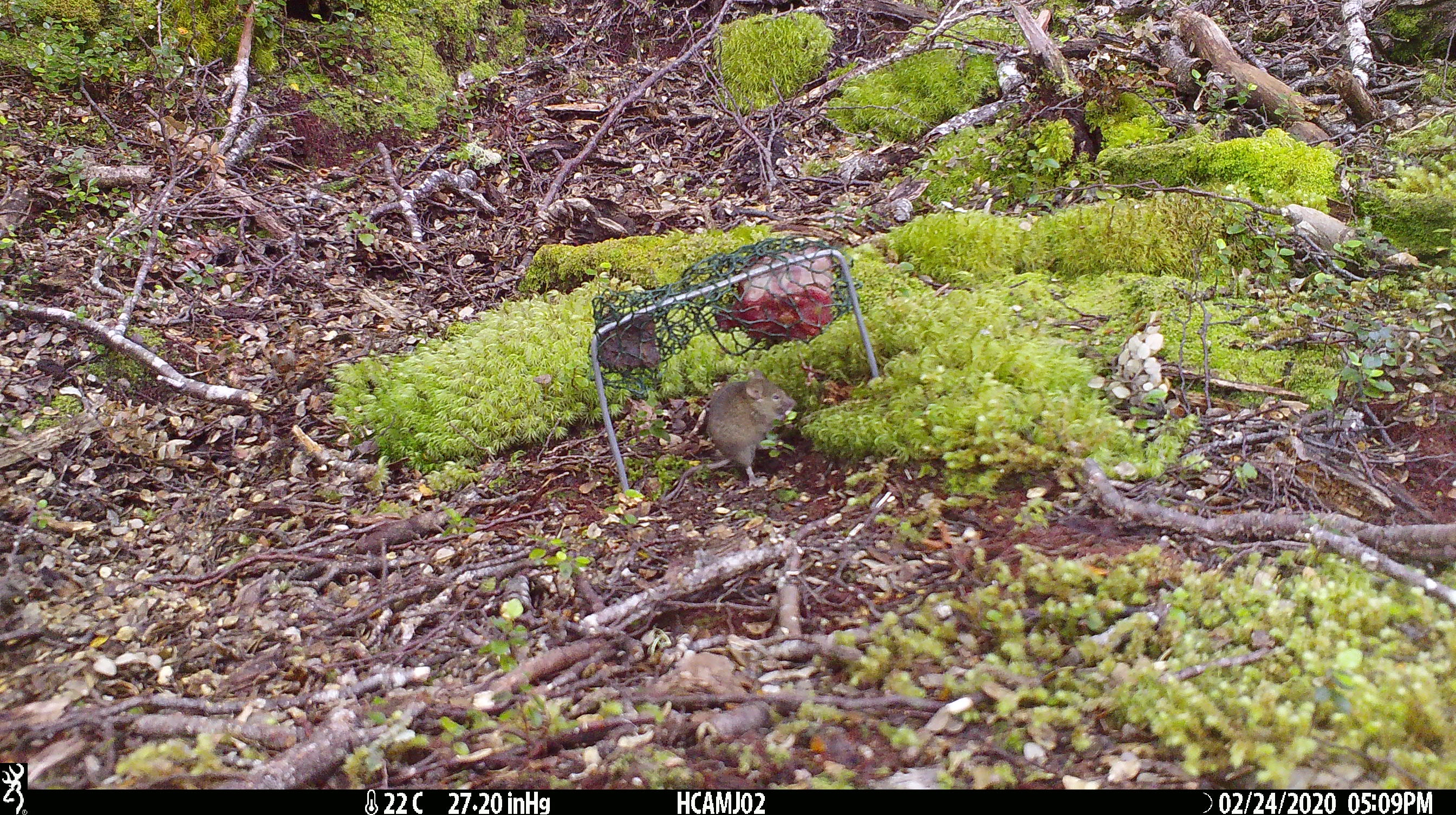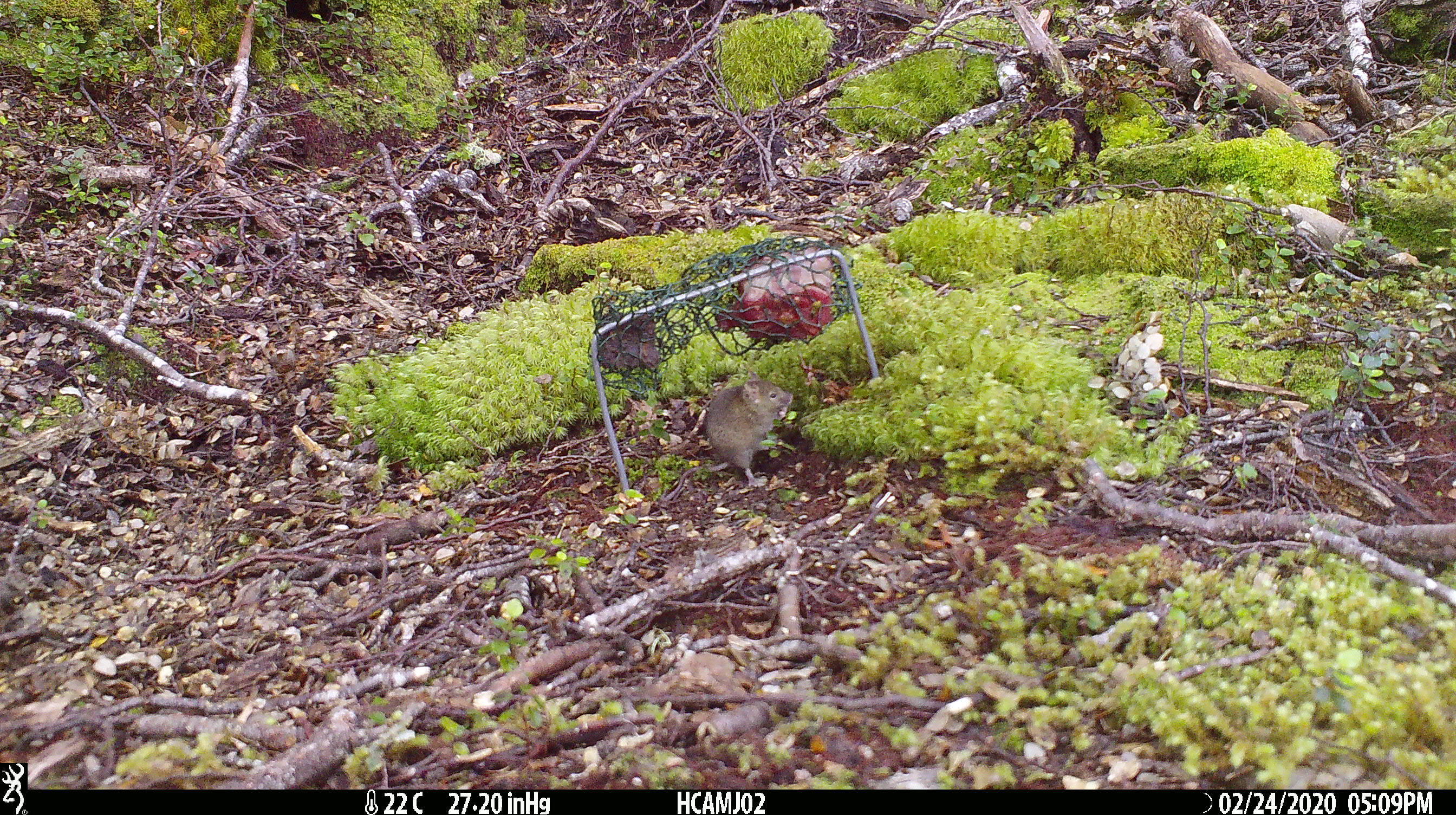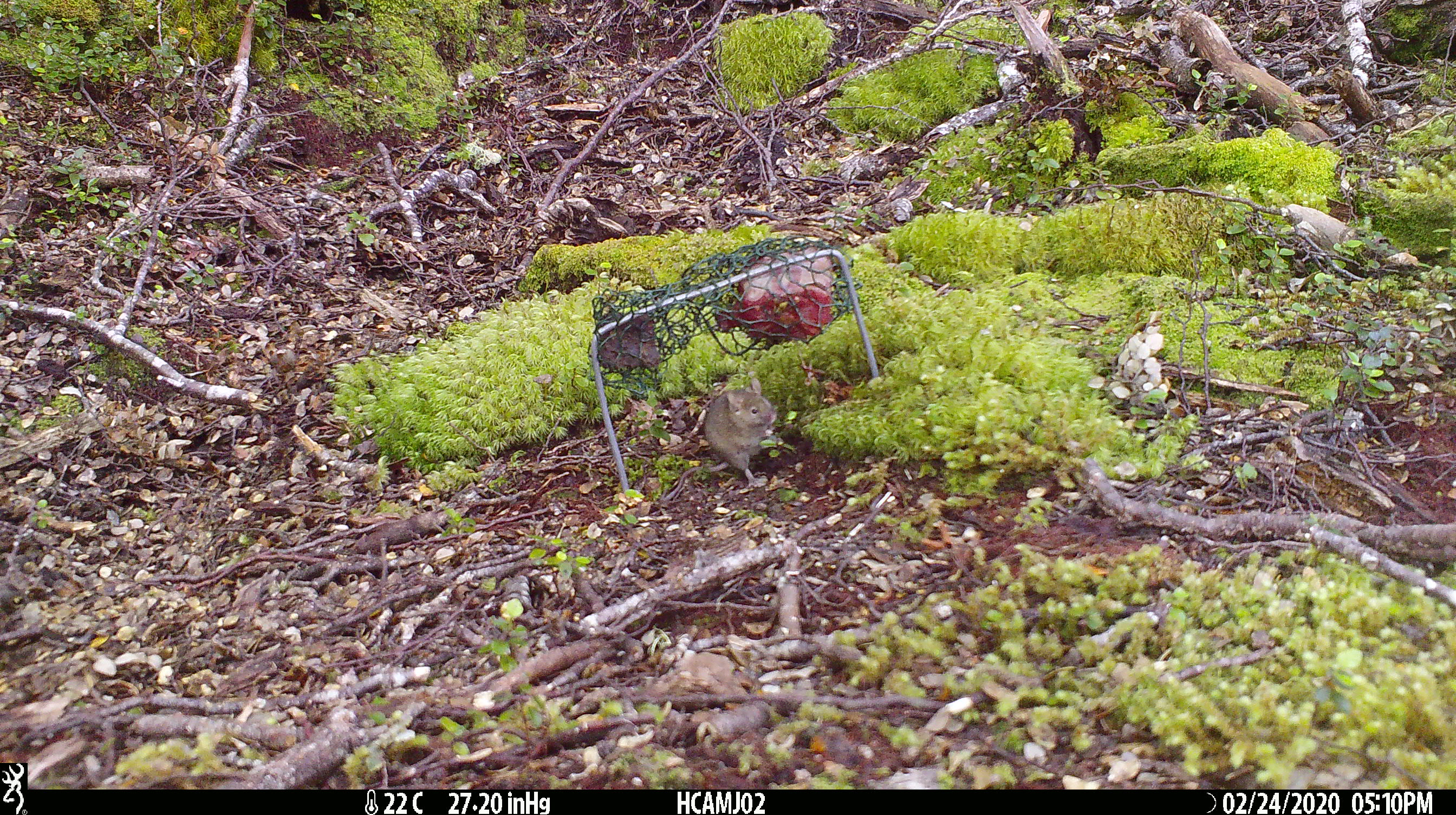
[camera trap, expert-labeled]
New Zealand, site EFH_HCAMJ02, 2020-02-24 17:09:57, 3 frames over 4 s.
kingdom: Animalia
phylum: Chordata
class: Mammalia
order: Rodentia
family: Muridae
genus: Mus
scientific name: Mus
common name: mouse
Mouse (Mus).